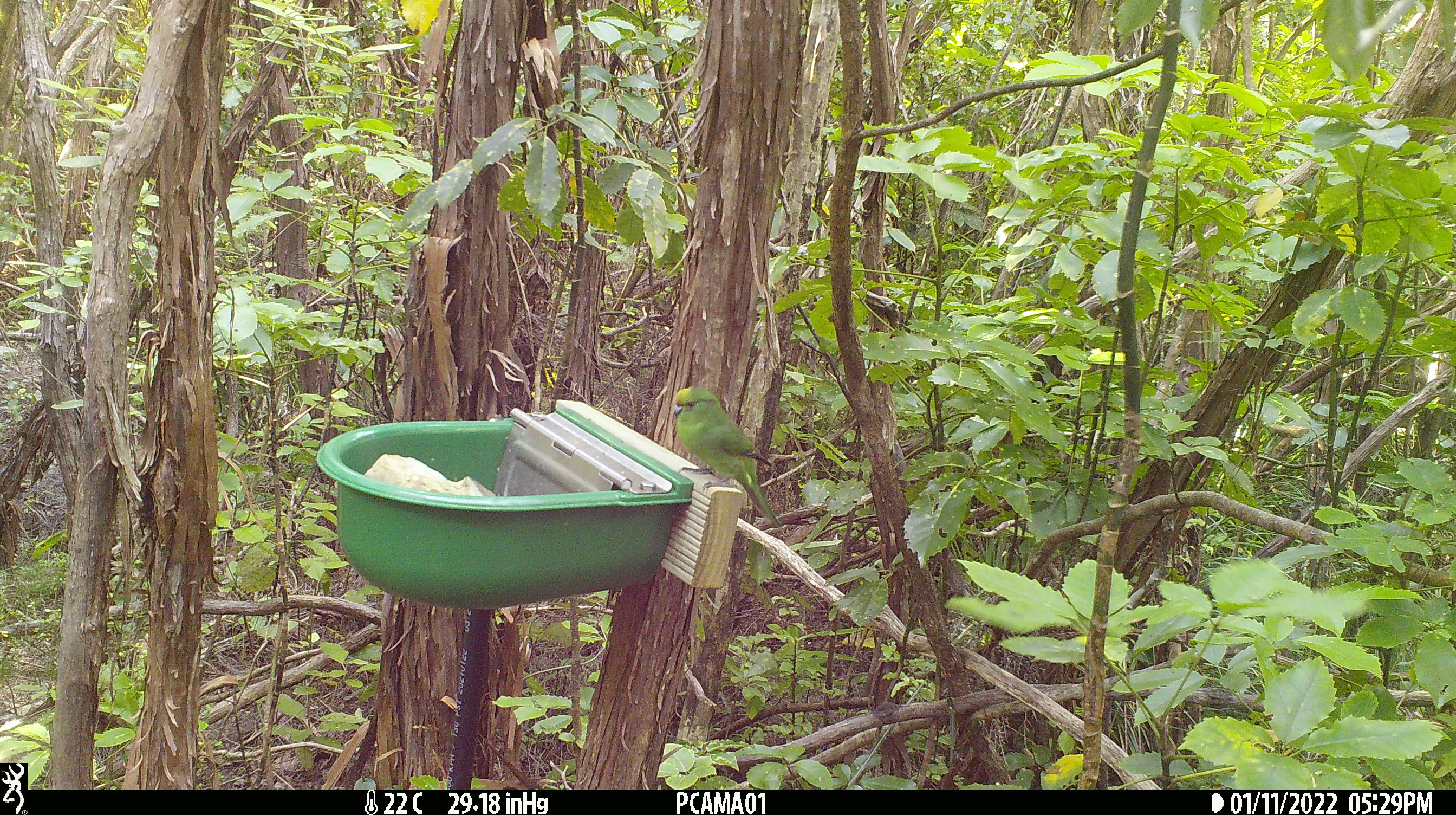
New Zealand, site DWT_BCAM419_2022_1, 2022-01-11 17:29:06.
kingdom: Animalia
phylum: Chordata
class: Aves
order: Psittaciformes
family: Psittaculidae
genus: Cyanoramphus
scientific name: Cyanoramphus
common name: parakeet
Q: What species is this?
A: Parakeet (Cyanoramphus).